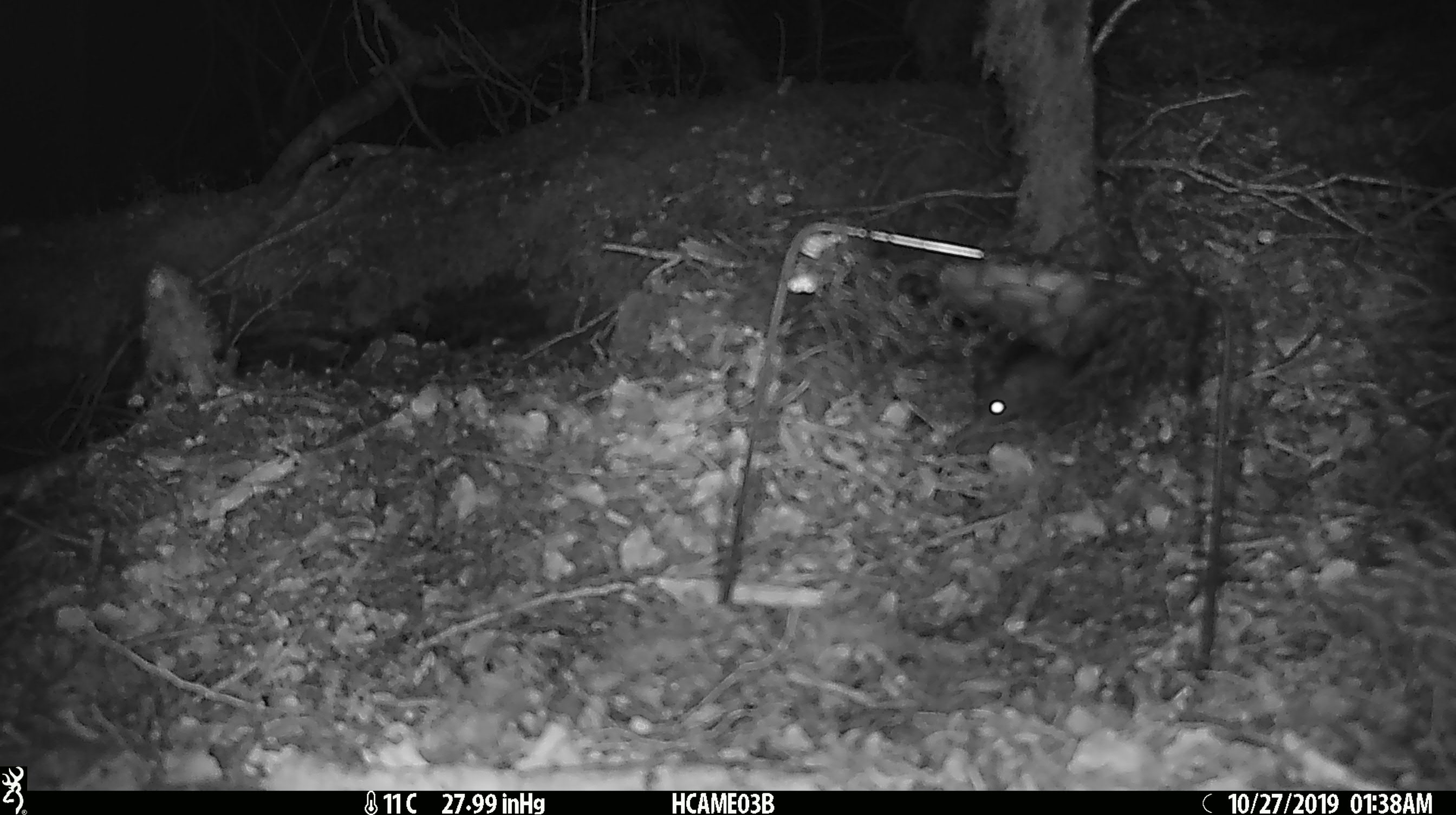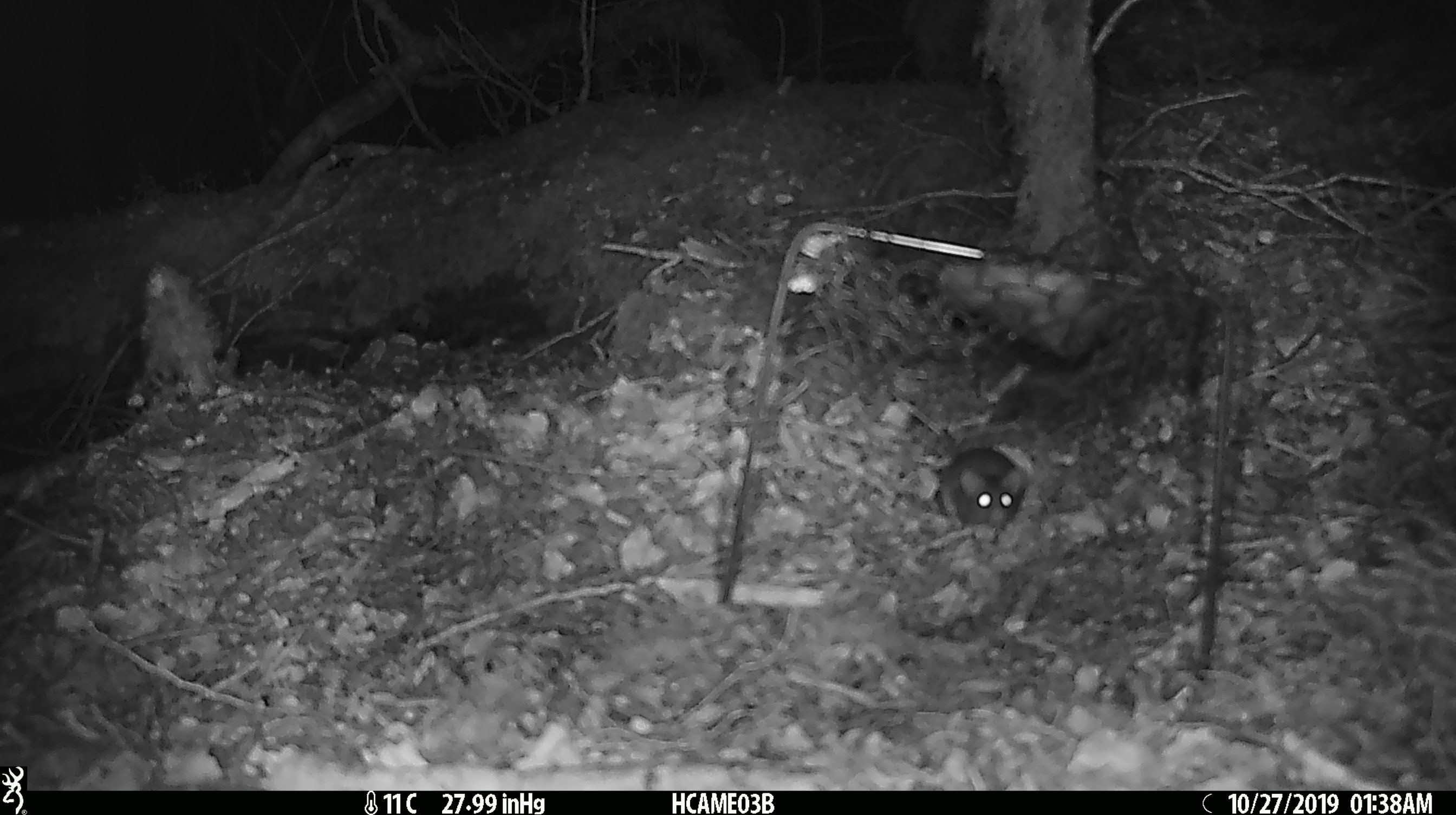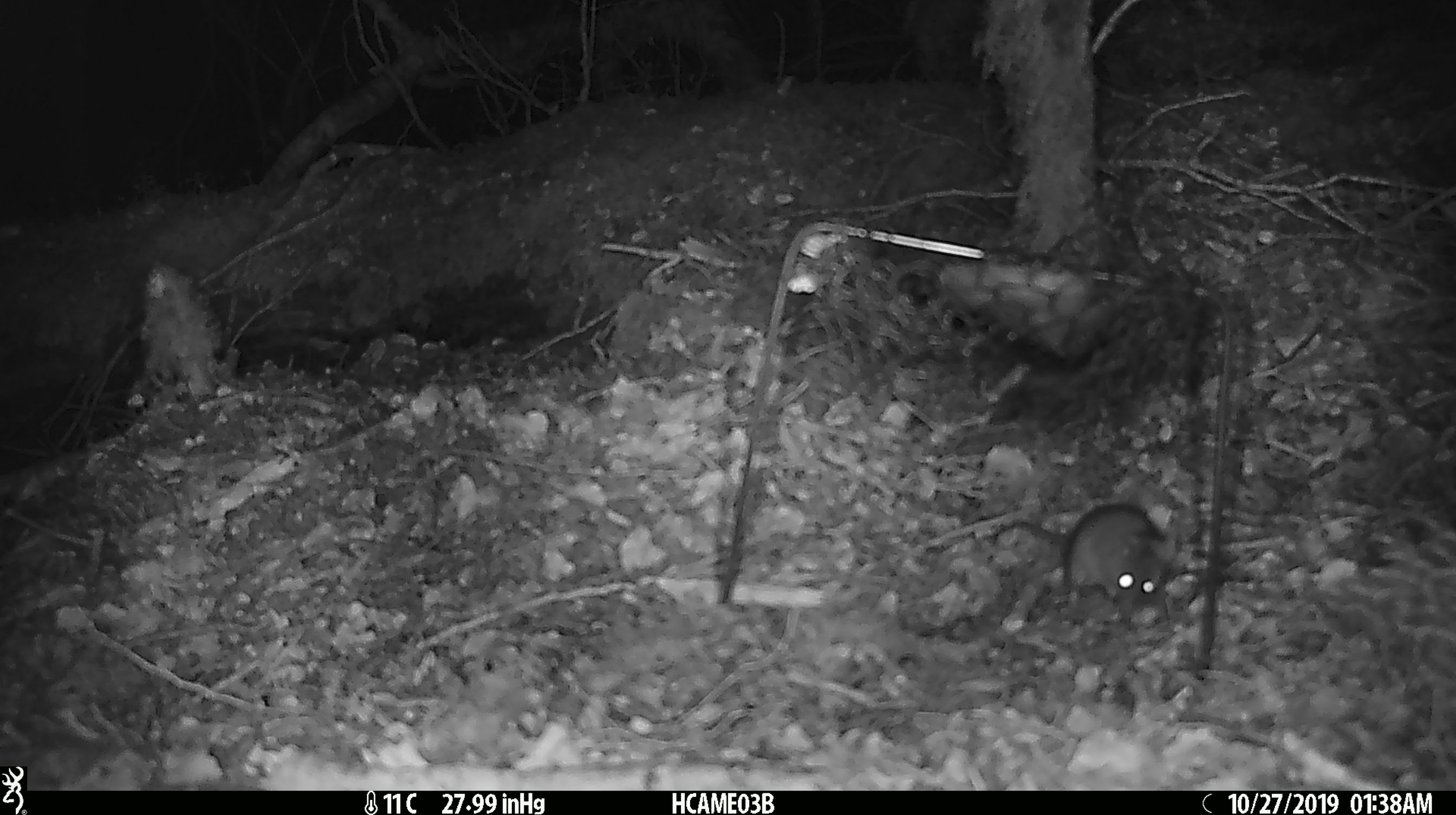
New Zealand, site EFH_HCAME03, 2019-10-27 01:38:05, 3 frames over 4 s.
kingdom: Animalia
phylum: Chordata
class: Mammalia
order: Rodentia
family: Muridae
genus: Mus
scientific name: Mus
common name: mouse